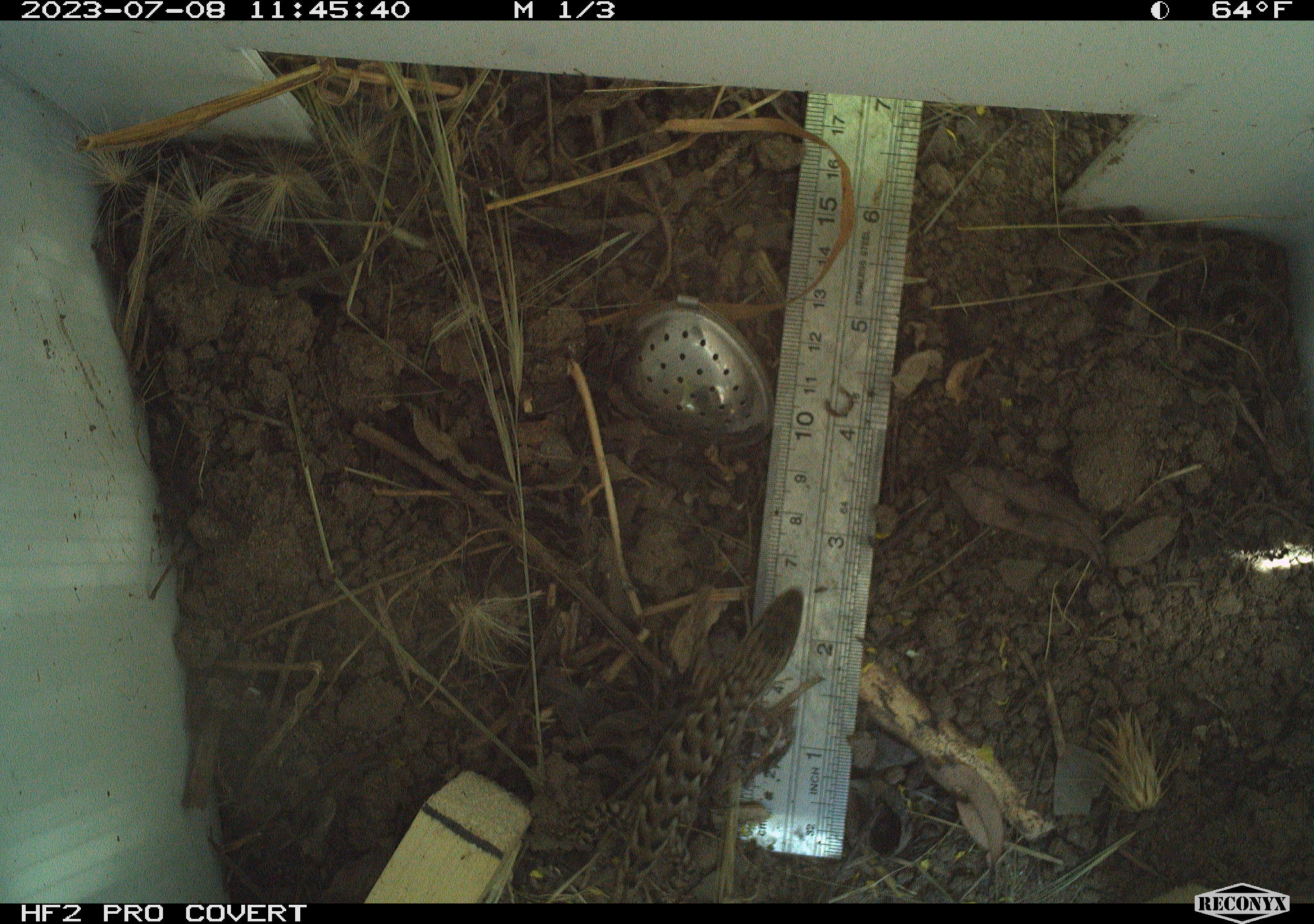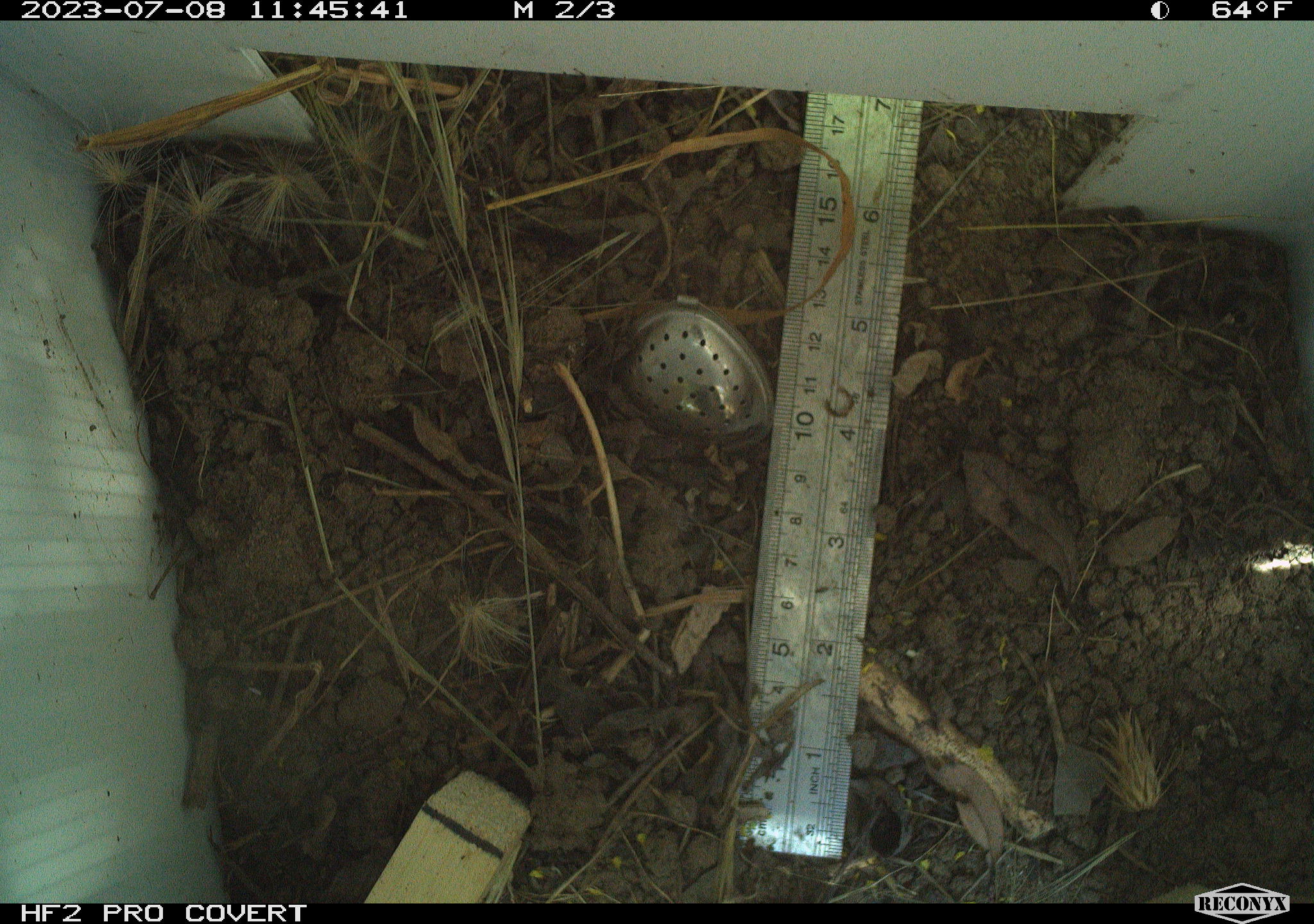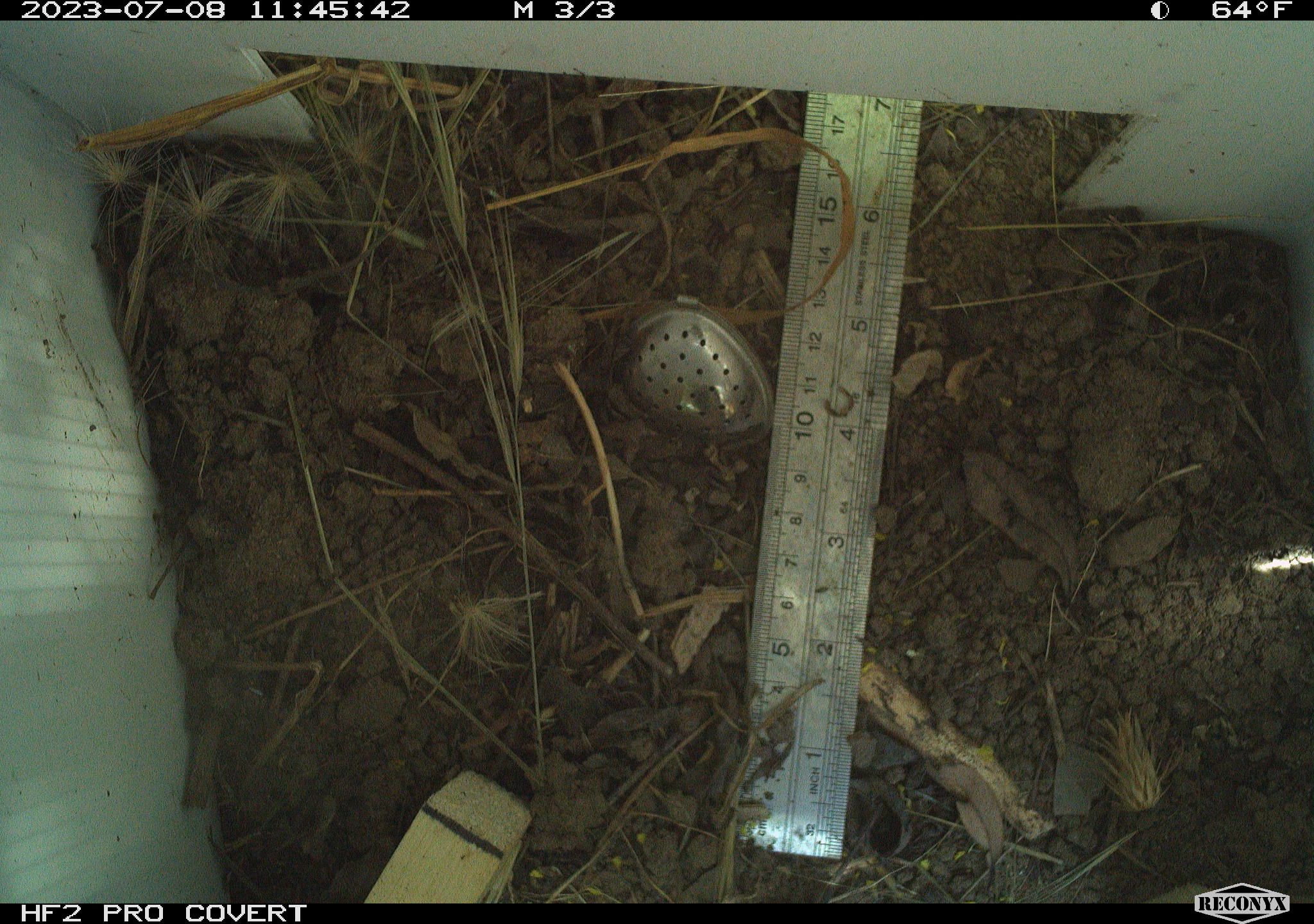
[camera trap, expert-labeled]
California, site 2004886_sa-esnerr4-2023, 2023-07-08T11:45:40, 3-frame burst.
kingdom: Animalia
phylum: Chordata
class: Reptilia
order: Squamata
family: Anguidae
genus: Elgaria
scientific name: Elgaria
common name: alligator lizards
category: elgaria species